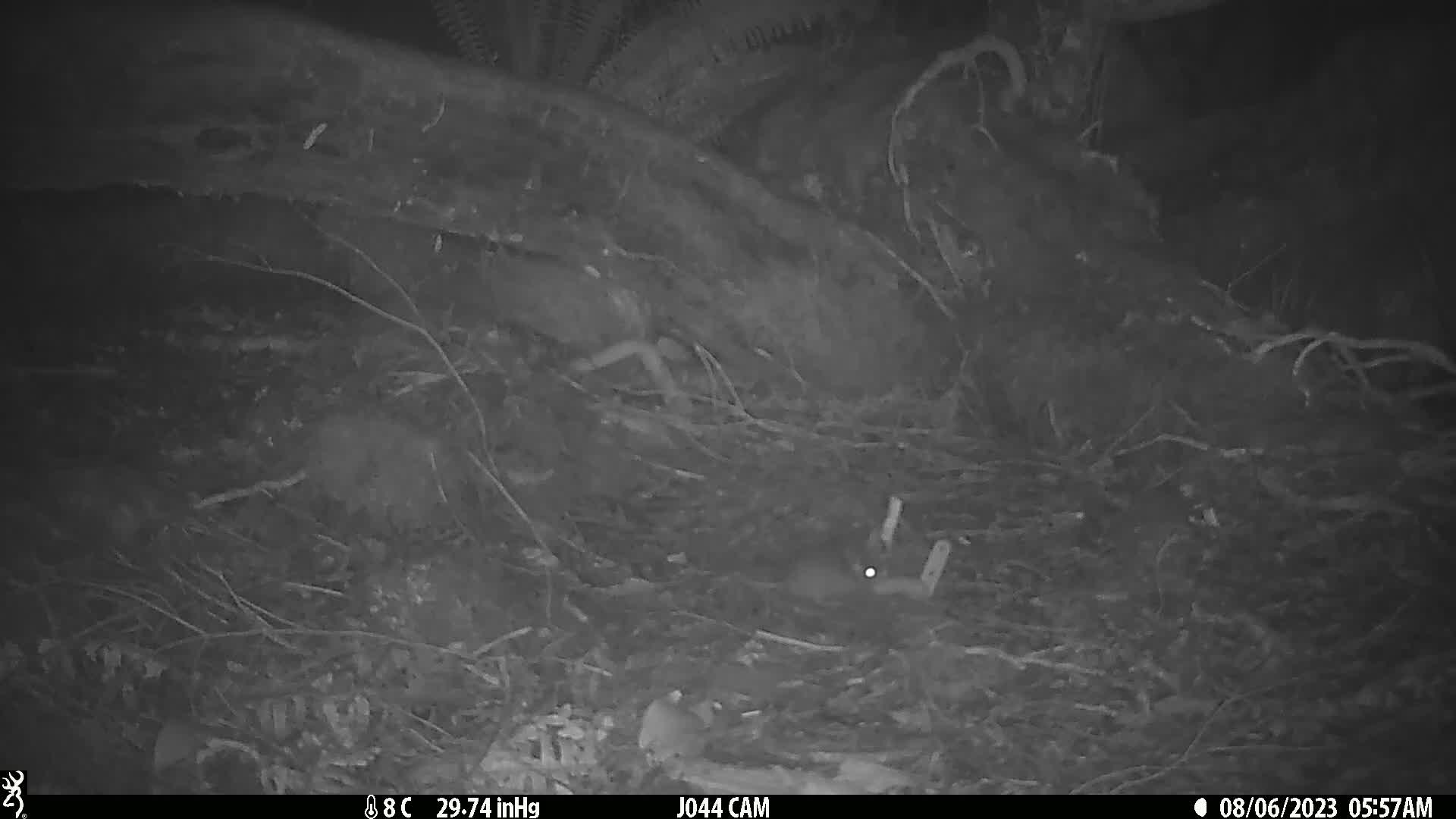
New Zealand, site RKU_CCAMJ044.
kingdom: Animalia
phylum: Chordata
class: Mammalia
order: Rodentia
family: Muridae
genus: Rattus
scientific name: Rattus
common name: rat